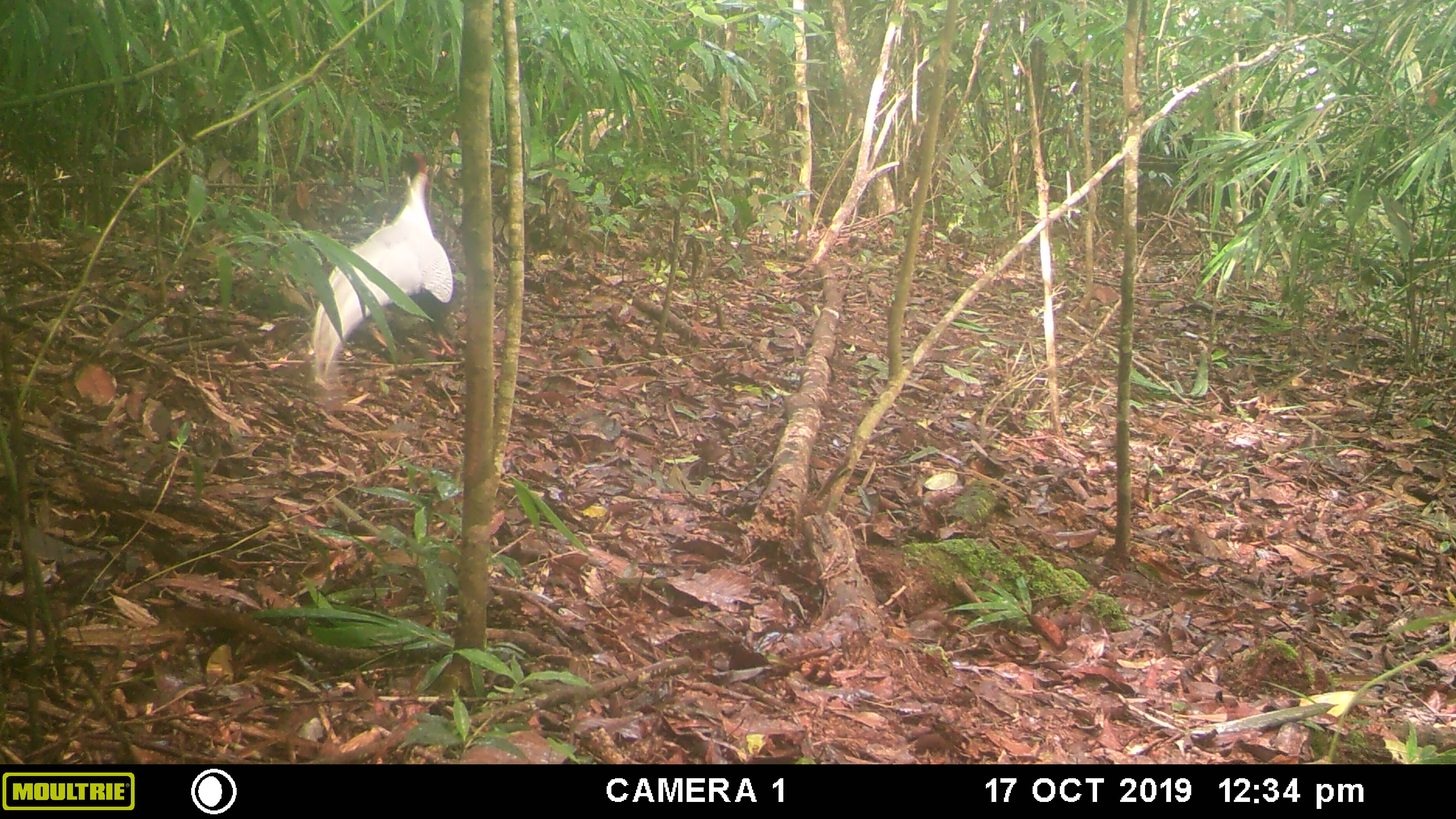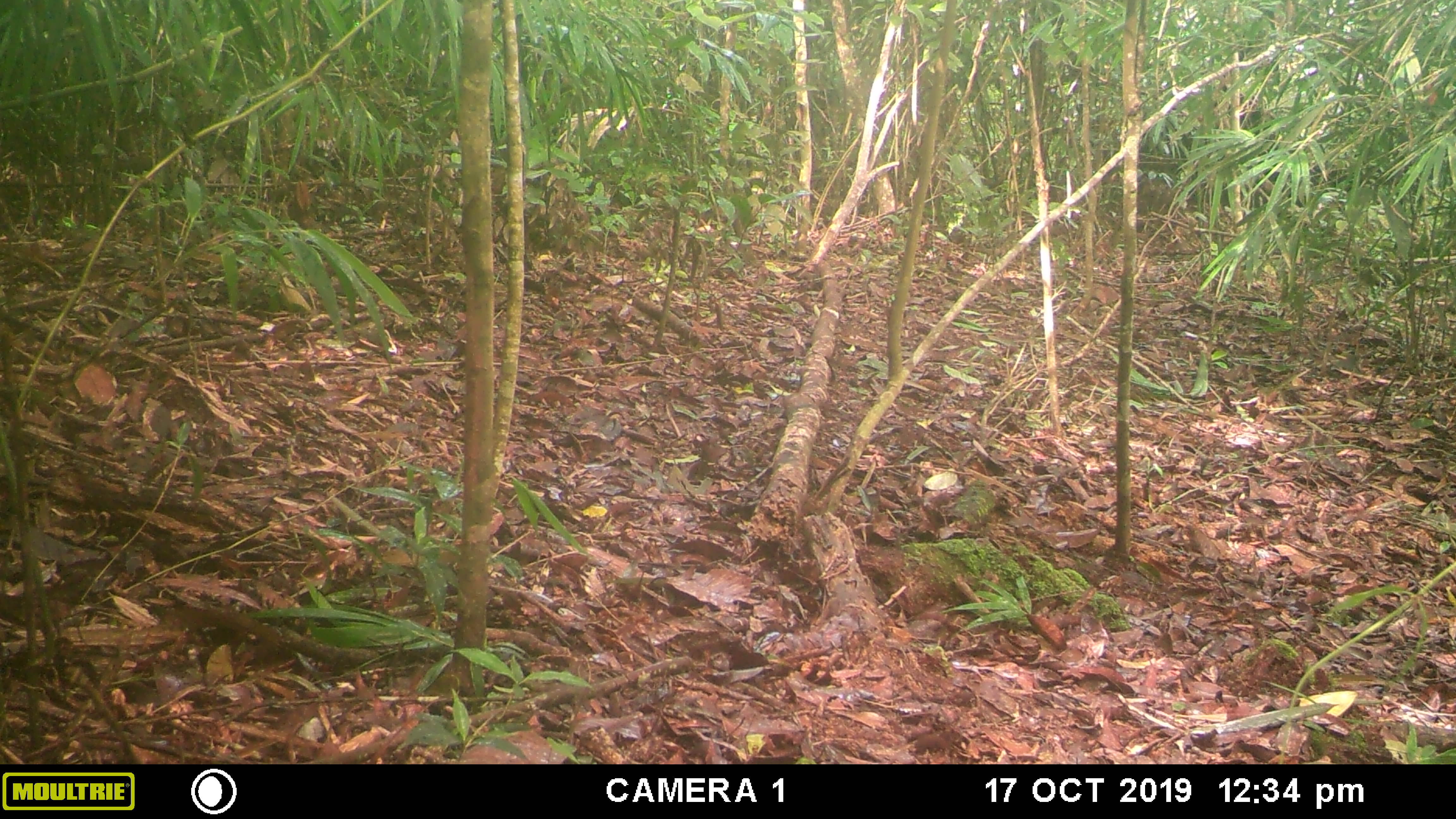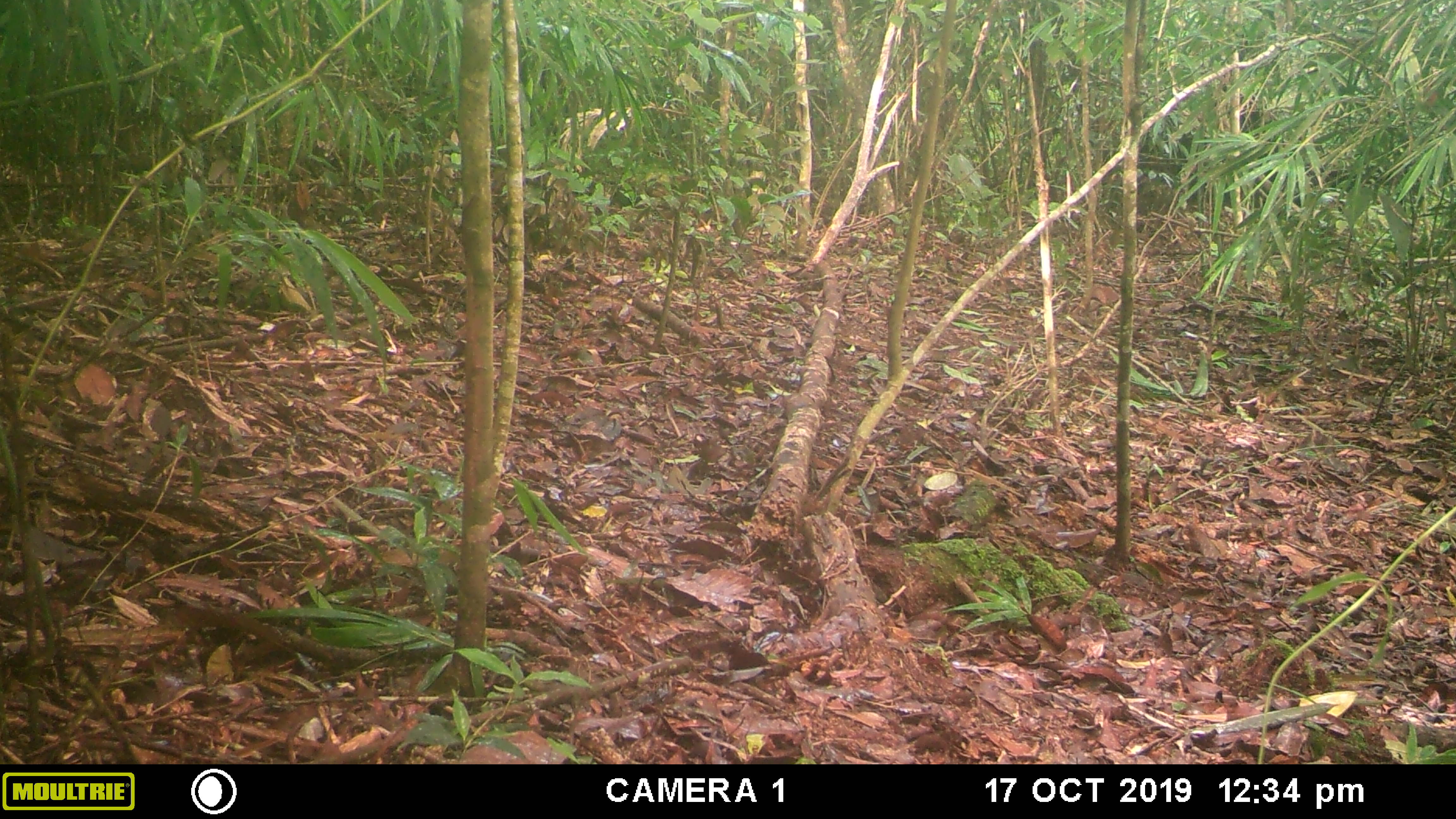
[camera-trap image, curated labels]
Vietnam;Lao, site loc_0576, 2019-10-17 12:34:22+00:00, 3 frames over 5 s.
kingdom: Animalia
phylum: Chordata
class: Aves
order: Galliformes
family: Phasianidae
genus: Lophura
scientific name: Lophura nycthemera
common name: silver pheasant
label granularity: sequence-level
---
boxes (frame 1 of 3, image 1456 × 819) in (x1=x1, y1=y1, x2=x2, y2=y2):
silver pheasant: (x1=311, y1=152, x2=457, y2=391)